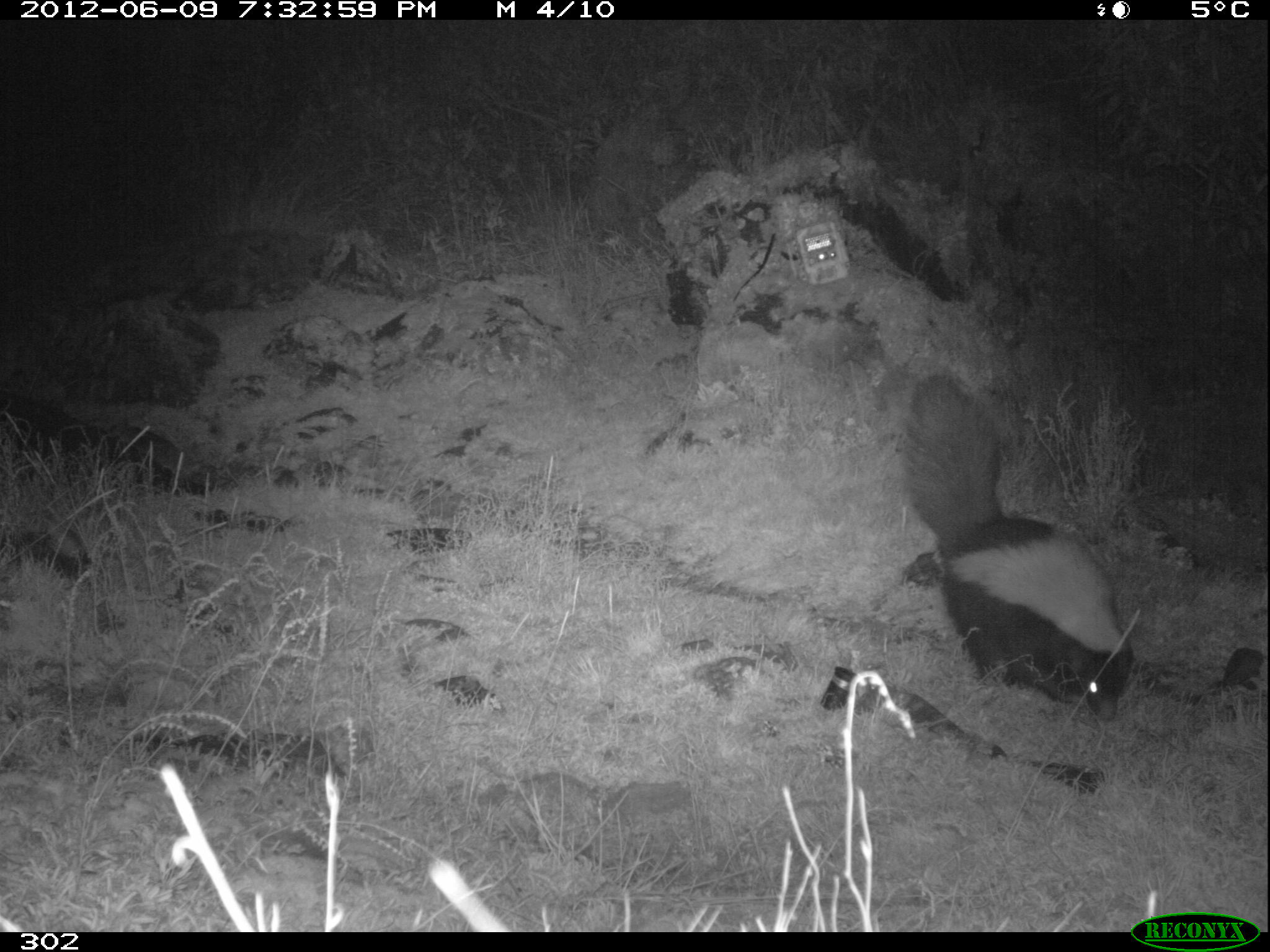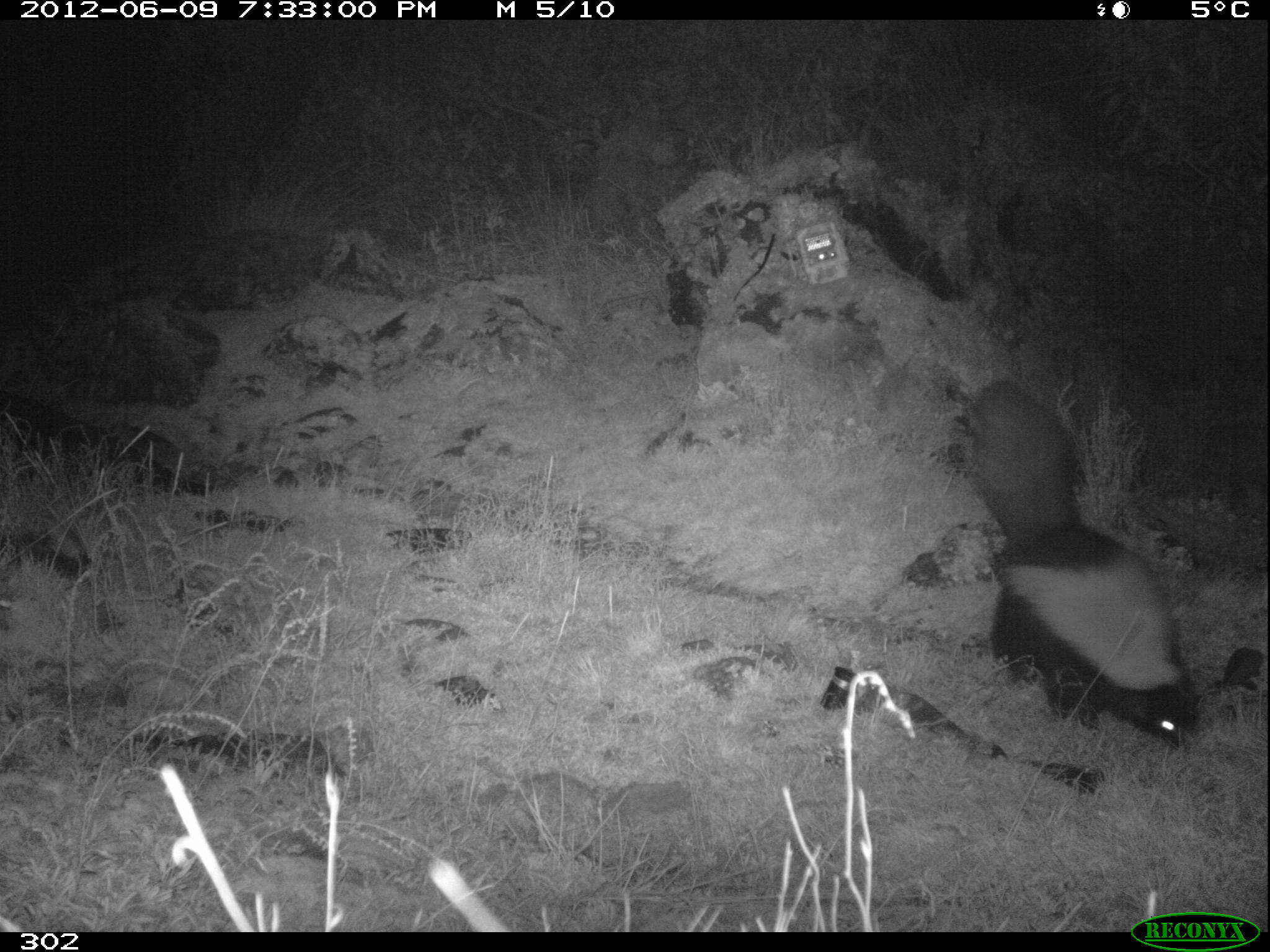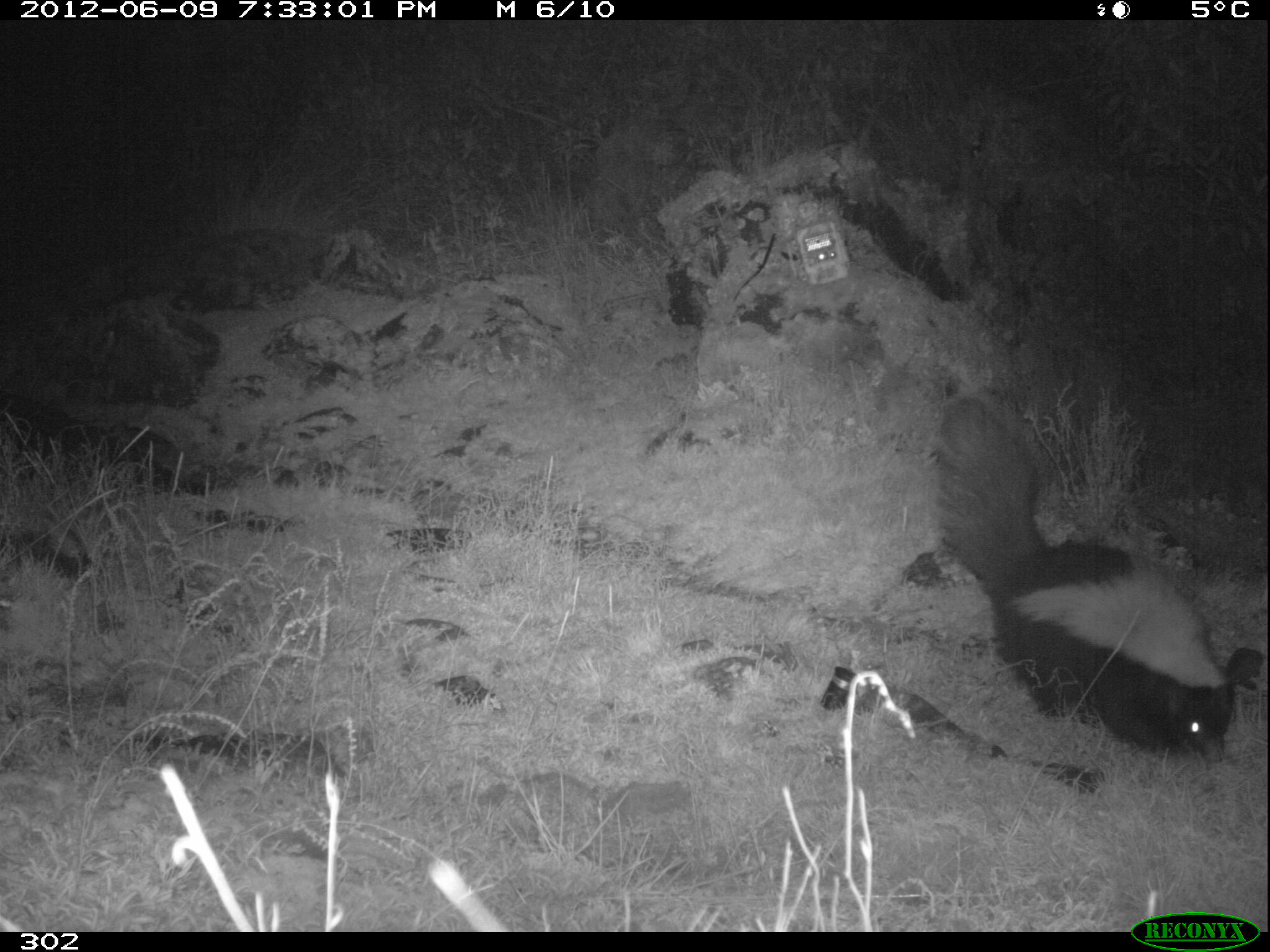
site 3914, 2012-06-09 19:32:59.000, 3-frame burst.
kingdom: Animalia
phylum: Chordata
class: Mammalia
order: Carnivora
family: Mephitidae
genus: Conepatus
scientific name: Conepatus chinga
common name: molina's hog-nosed skunk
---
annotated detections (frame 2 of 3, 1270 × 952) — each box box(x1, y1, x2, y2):
conepatus chinga: box(964, 379, 1203, 753)